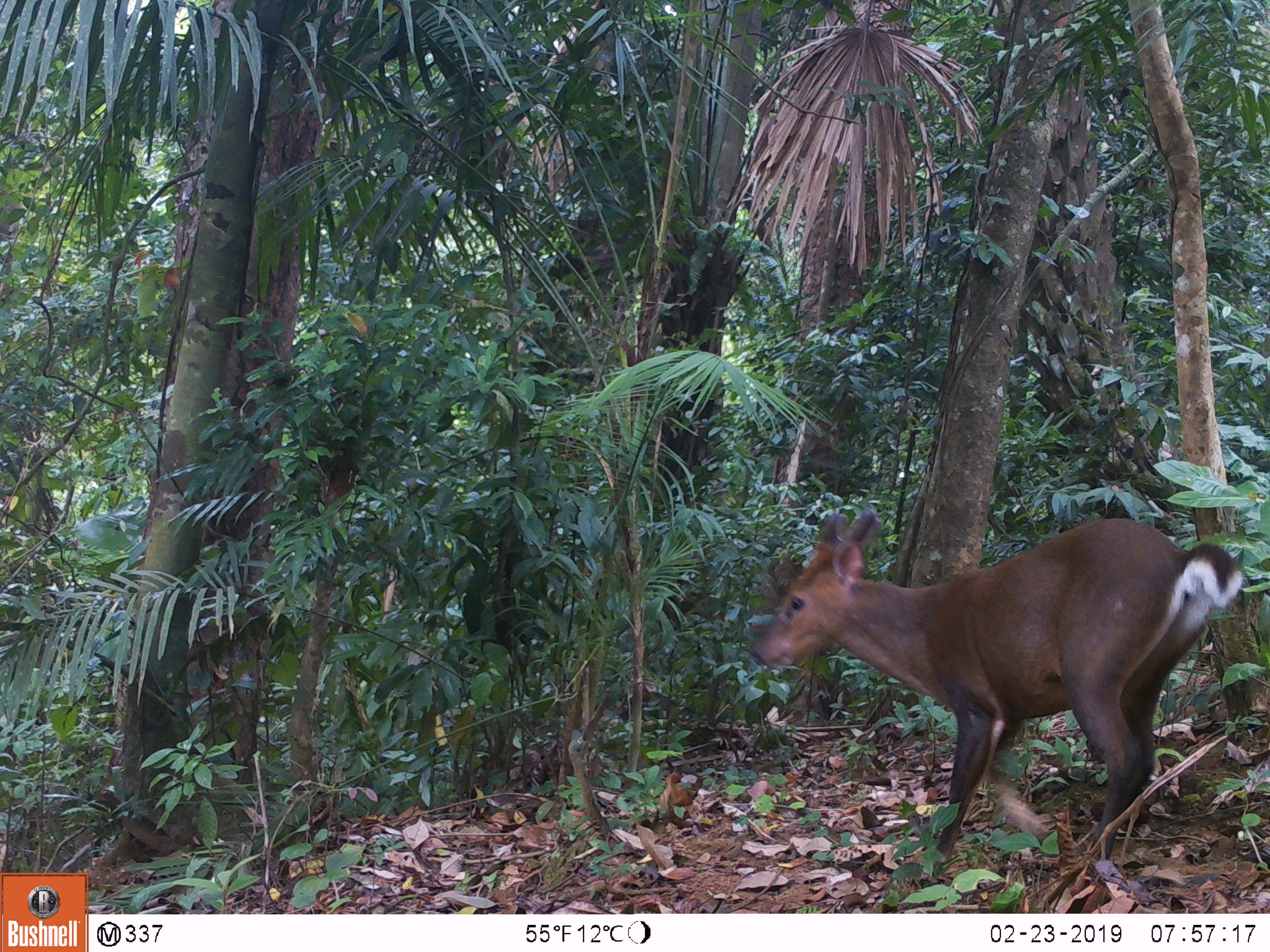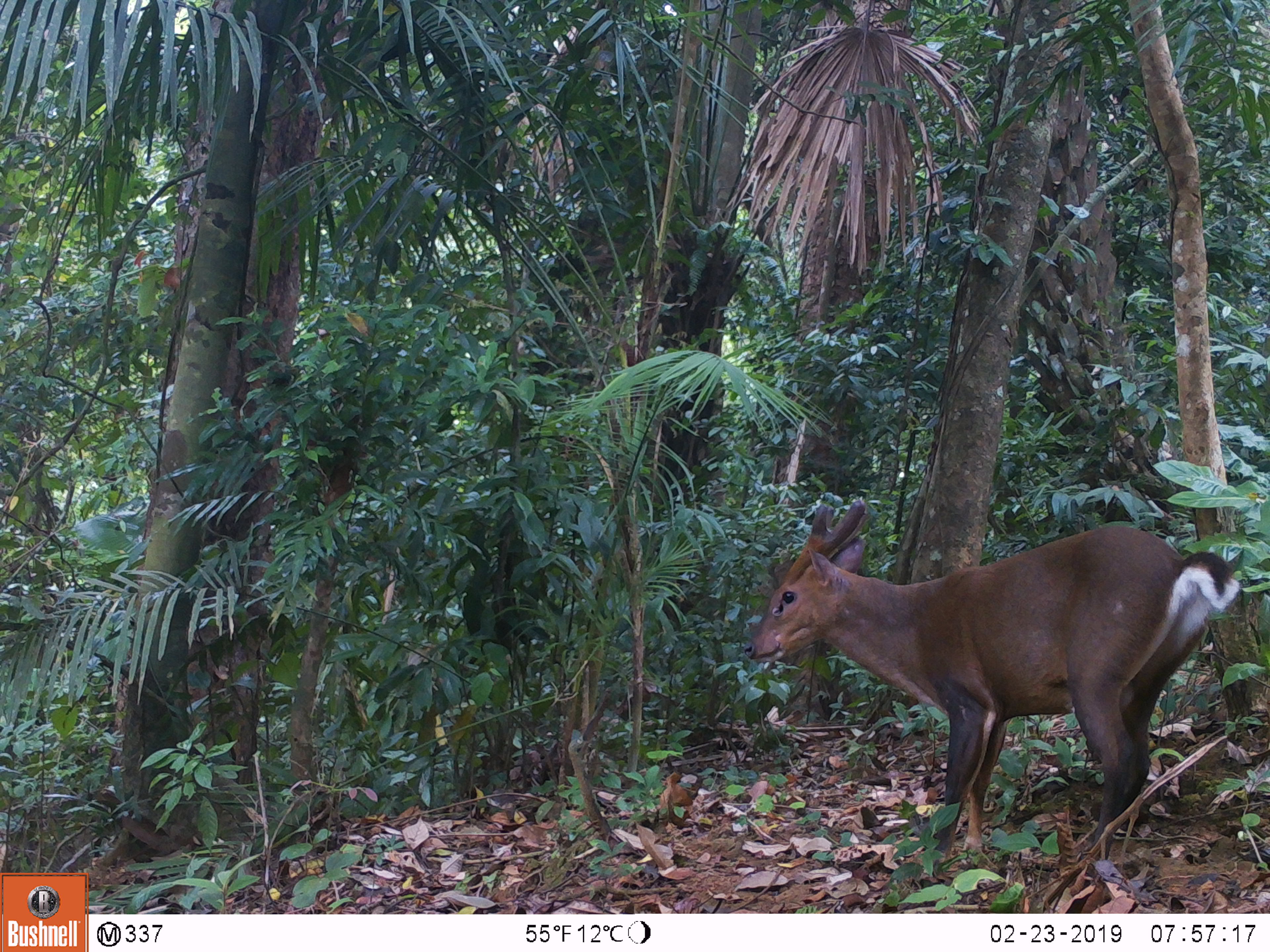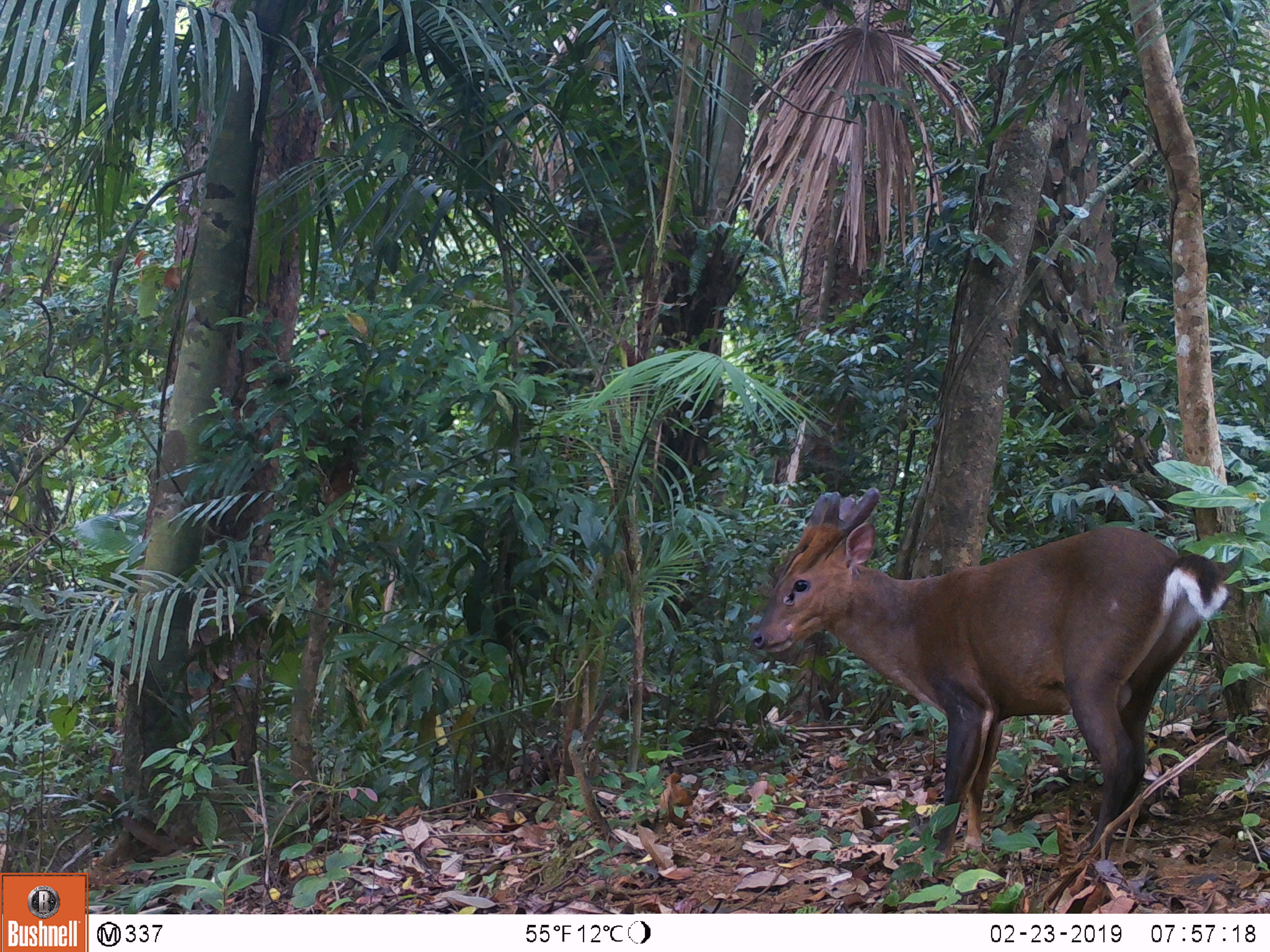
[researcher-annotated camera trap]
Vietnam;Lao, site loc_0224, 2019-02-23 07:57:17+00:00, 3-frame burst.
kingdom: Animalia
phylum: Chordata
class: Mammalia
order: Artiodactyla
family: Cervidae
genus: Muntiacus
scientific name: Muntiacus vuquangensis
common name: large-antlered muntjac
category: large antlered muntjac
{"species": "large antlered muntjac (large-antlered muntjac) (Muntiacus vuquangensis)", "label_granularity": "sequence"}